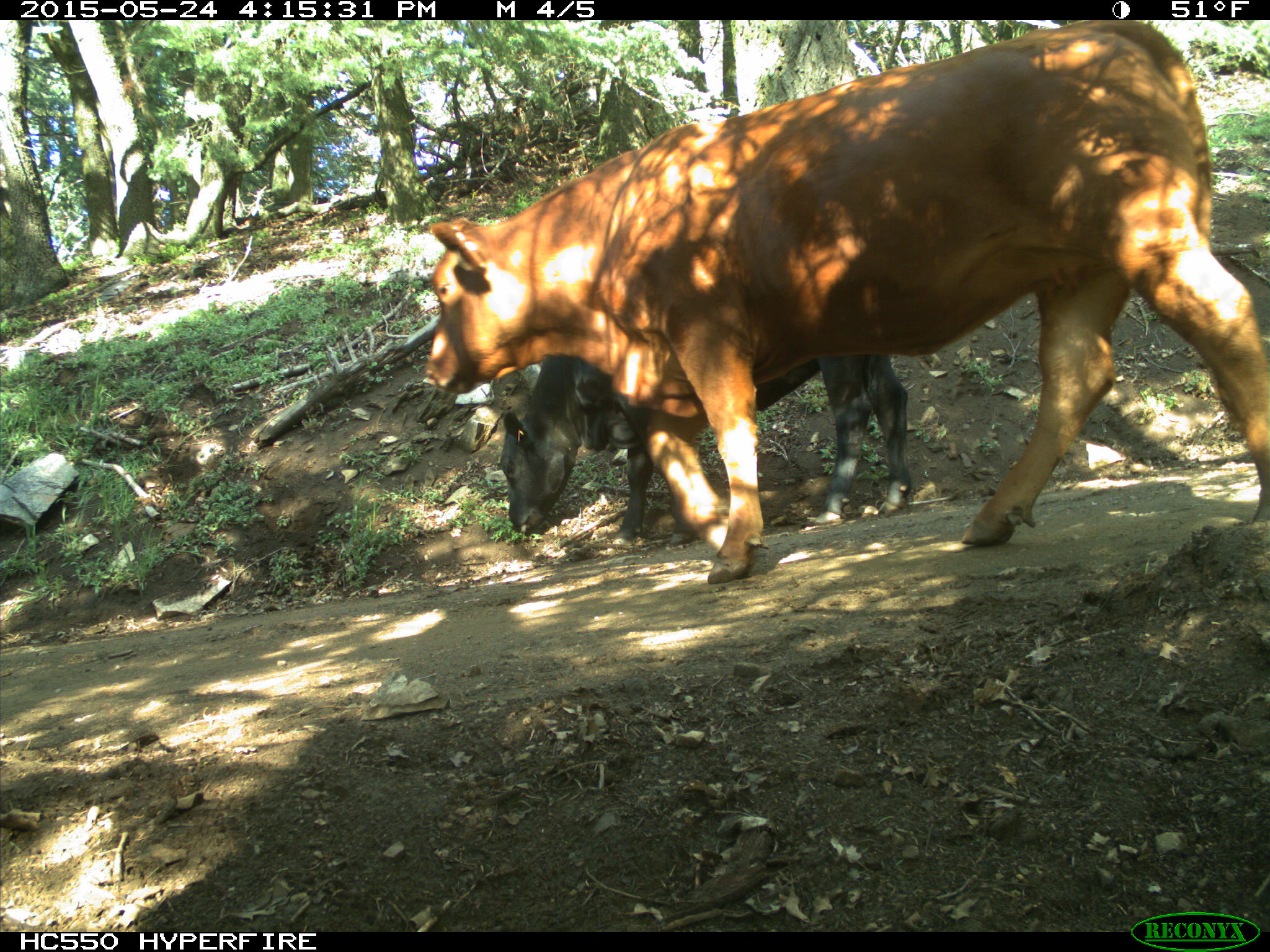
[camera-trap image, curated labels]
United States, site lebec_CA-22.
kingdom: Animalia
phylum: Chordata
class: Mammalia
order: Artiodactyla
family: Bovidae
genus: Bos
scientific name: Bos taurus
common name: domestic cow